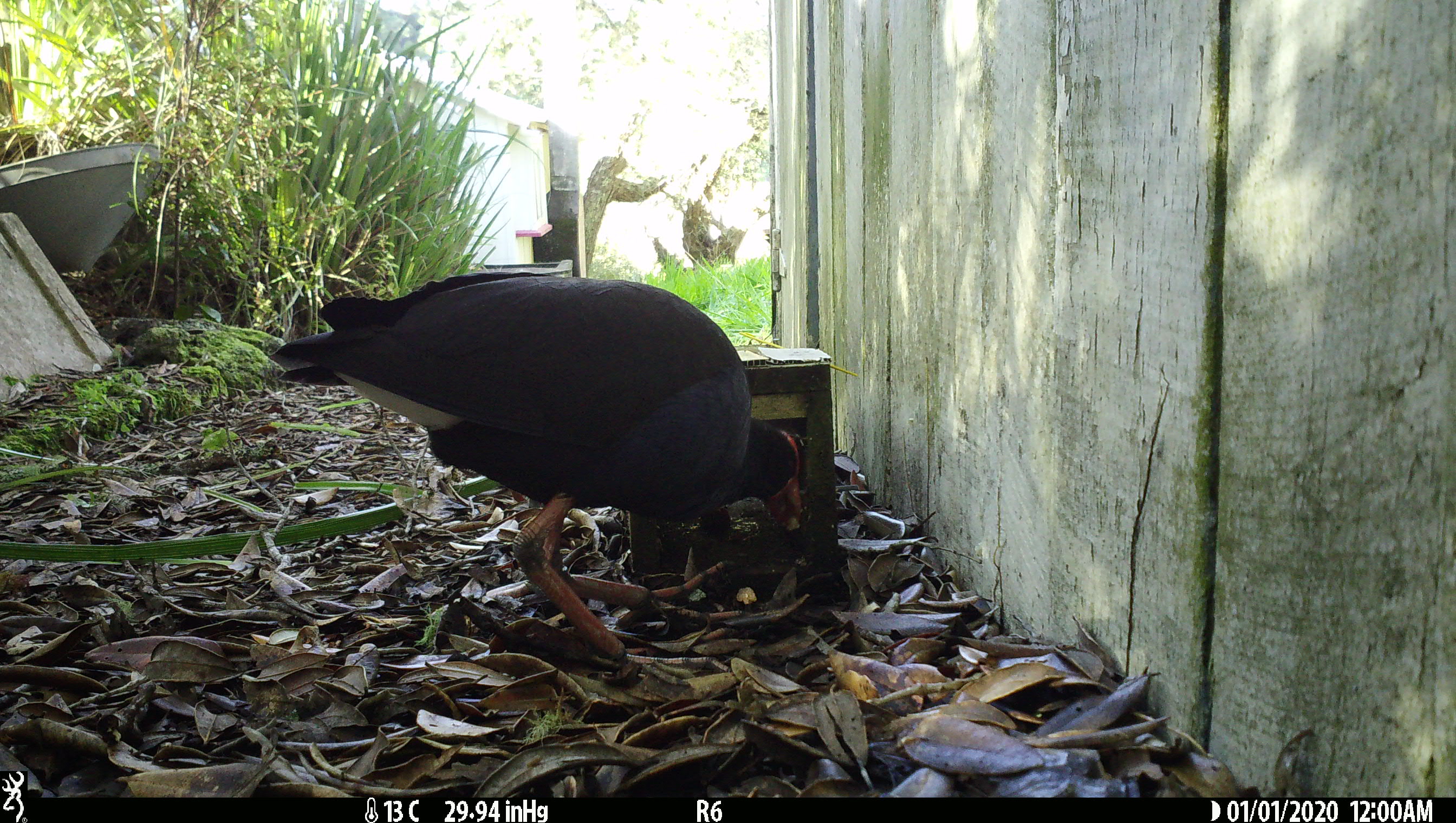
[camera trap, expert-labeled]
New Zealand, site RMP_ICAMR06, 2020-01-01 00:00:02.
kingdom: Animalia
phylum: Chordata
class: Aves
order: Gruiformes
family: Rallidae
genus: Porphyrio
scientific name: Porphyrio melanotus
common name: australasian swamphen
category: pukeko